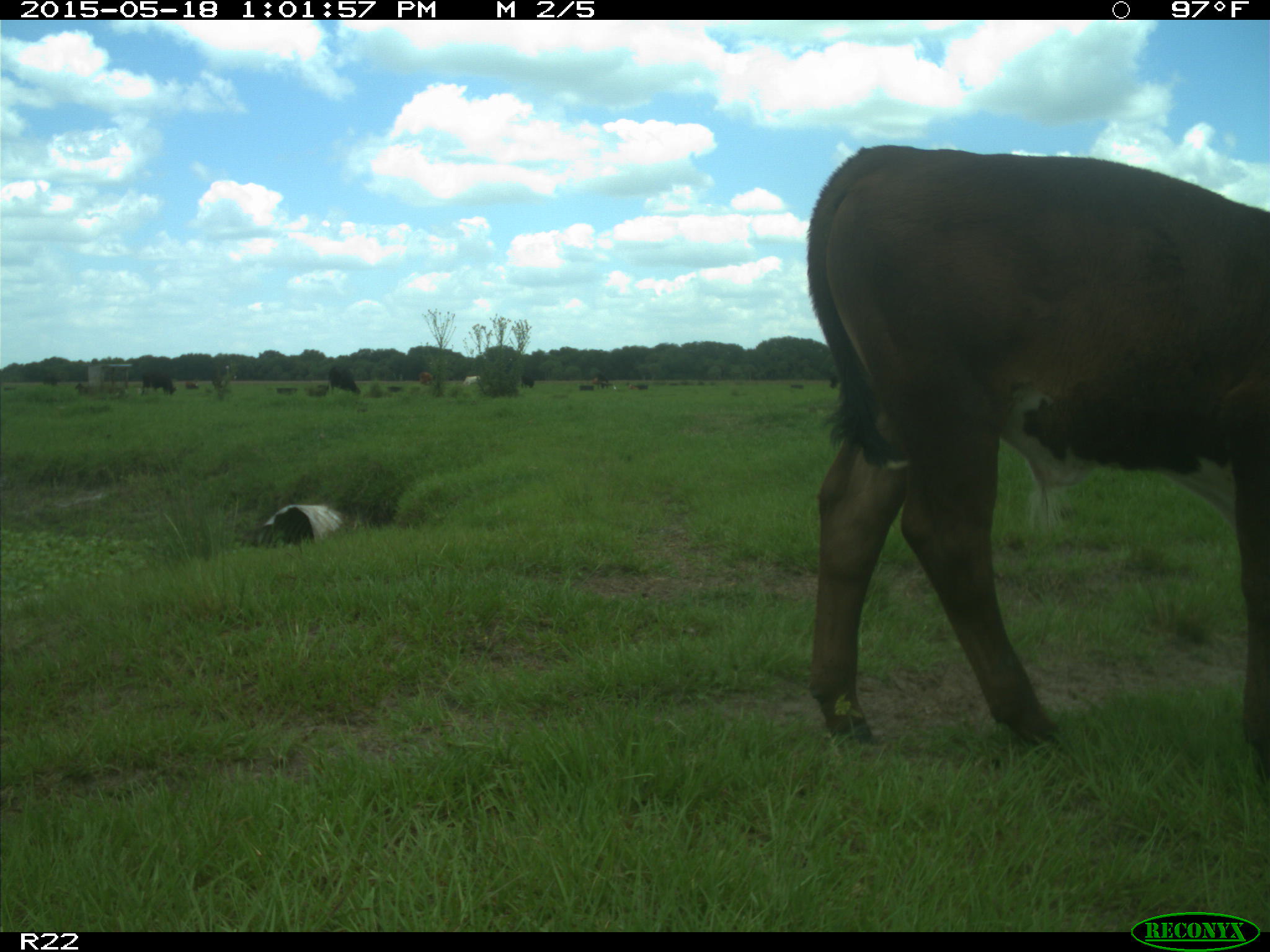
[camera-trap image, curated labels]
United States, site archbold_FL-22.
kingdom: Animalia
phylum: Chordata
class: Mammalia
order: Artiodactyla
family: Bovidae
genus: Bos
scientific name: Bos taurus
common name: domestic cow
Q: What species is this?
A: Bos taurus (domestic cow).